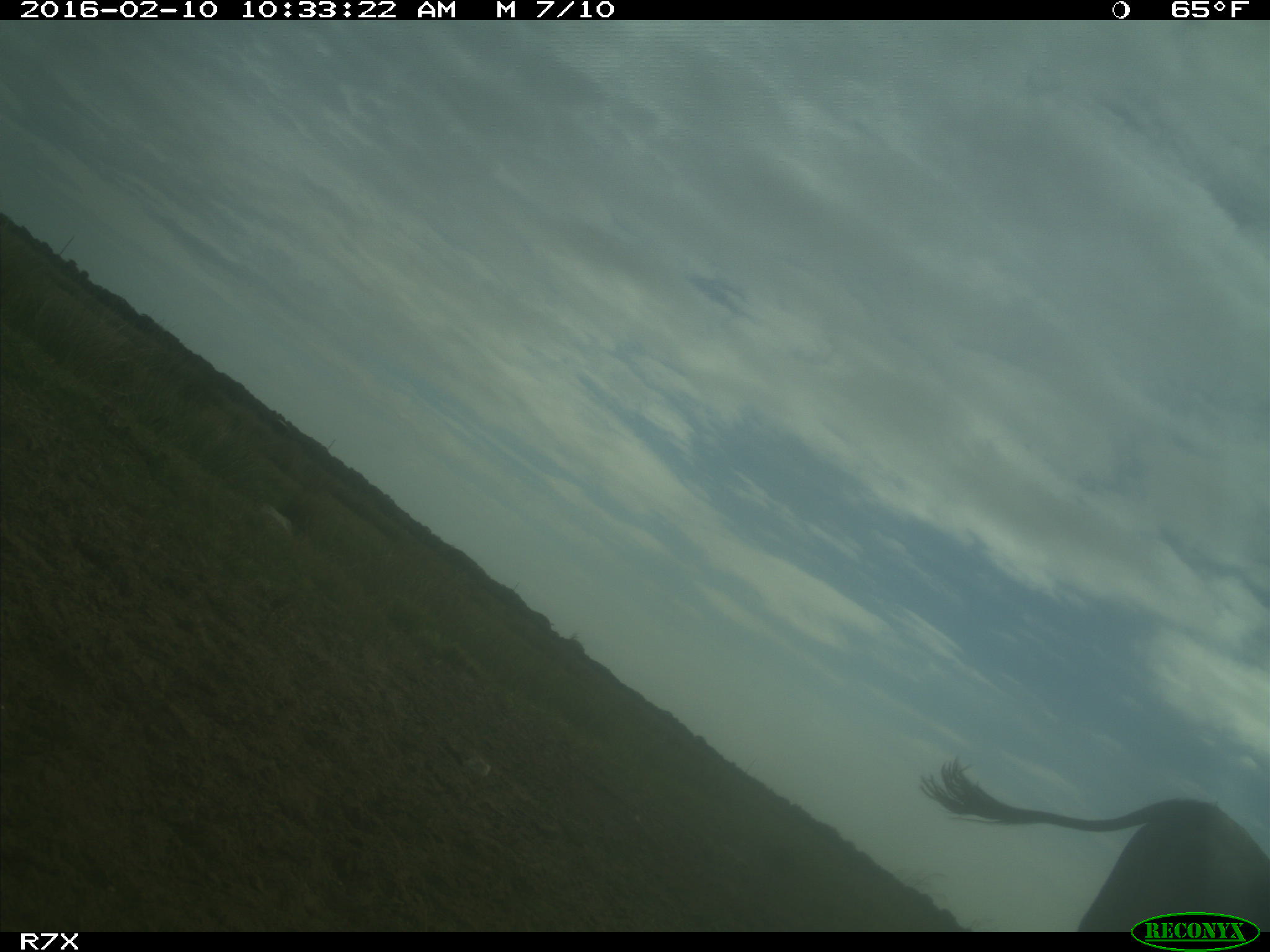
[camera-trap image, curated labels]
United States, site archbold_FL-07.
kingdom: Animalia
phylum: Chordata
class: Mammalia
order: Artiodactyla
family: Bovidae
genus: Bos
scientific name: Bos taurus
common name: domestic cow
Bos taurus (domestic cow).